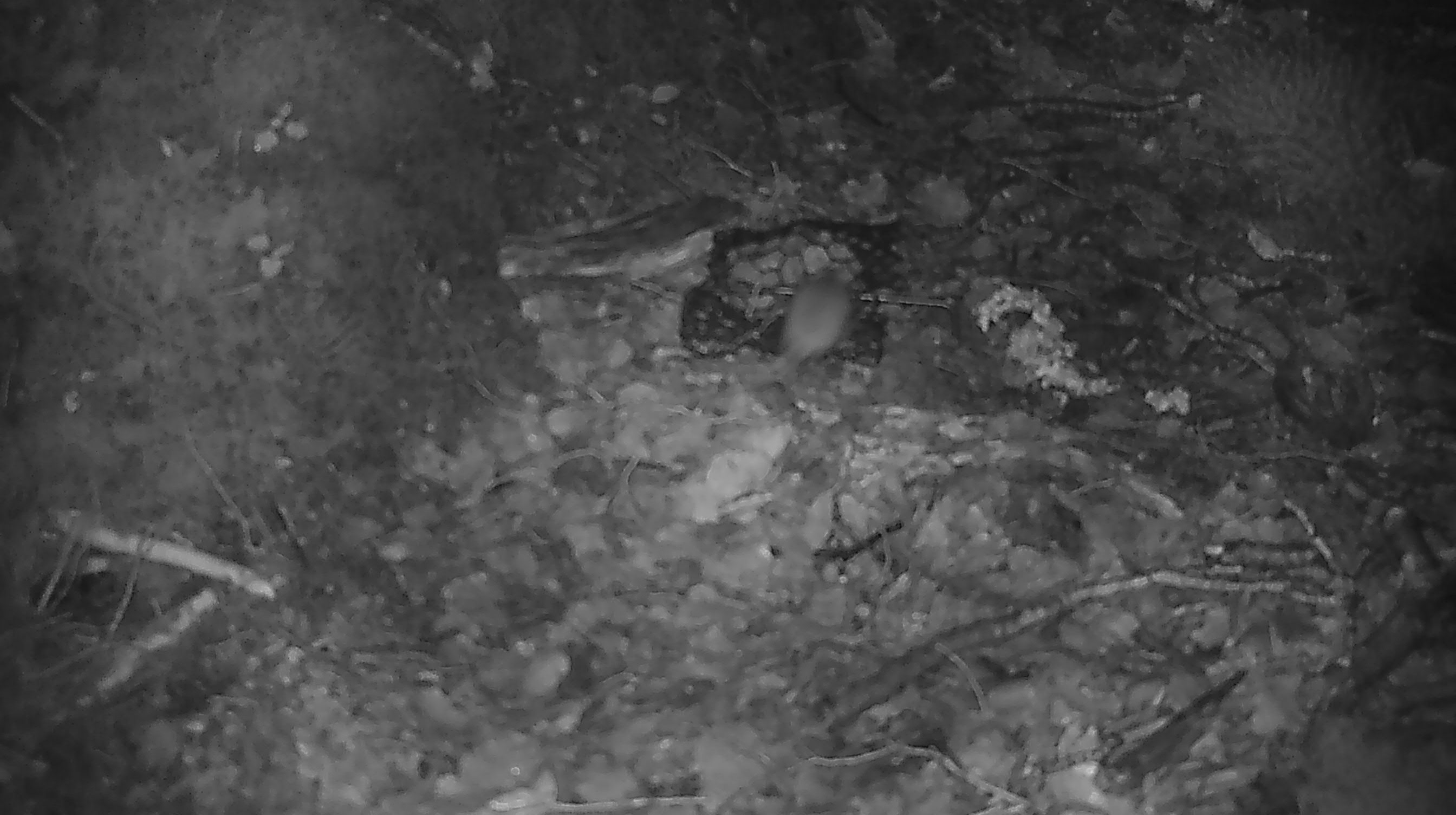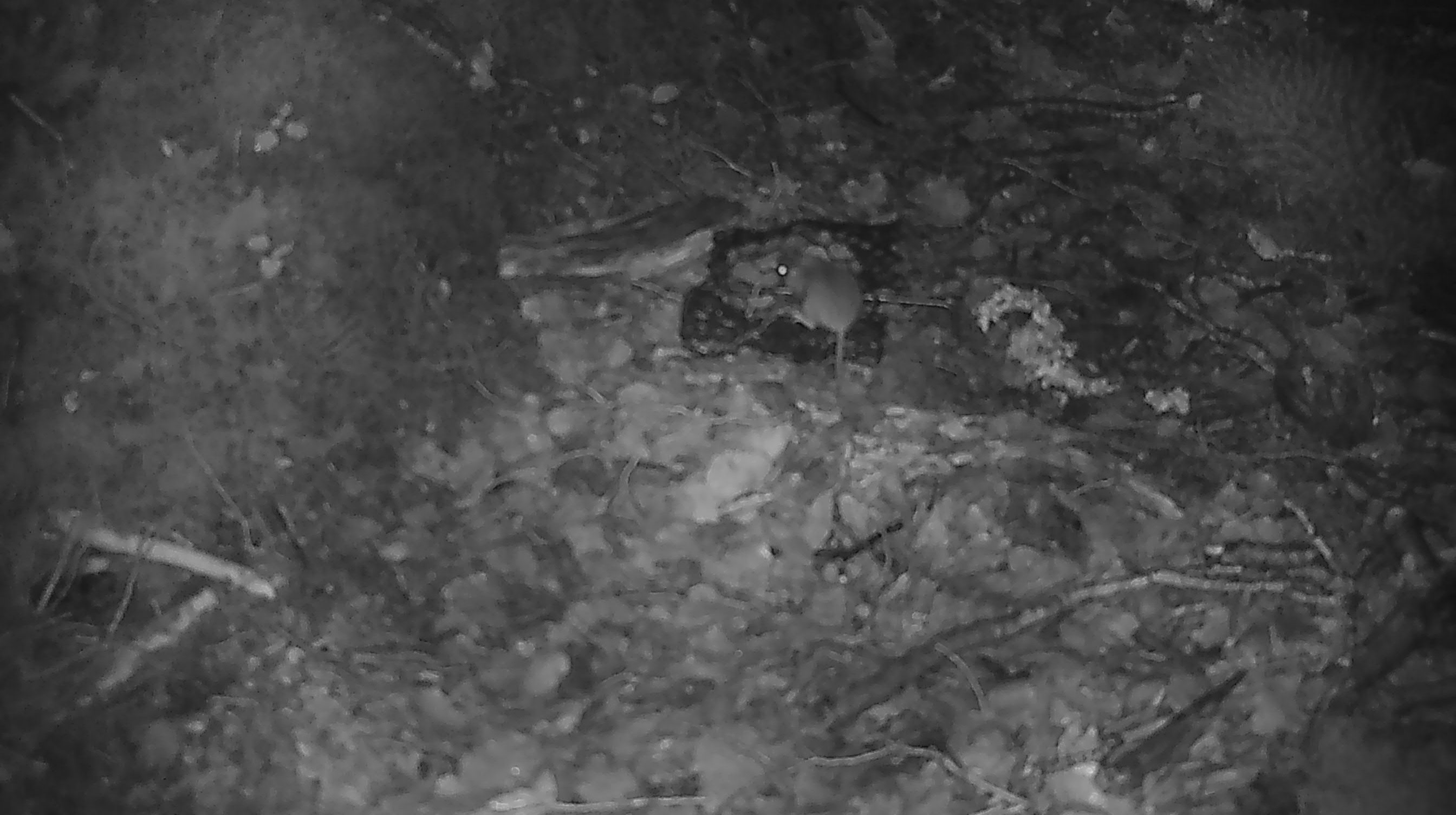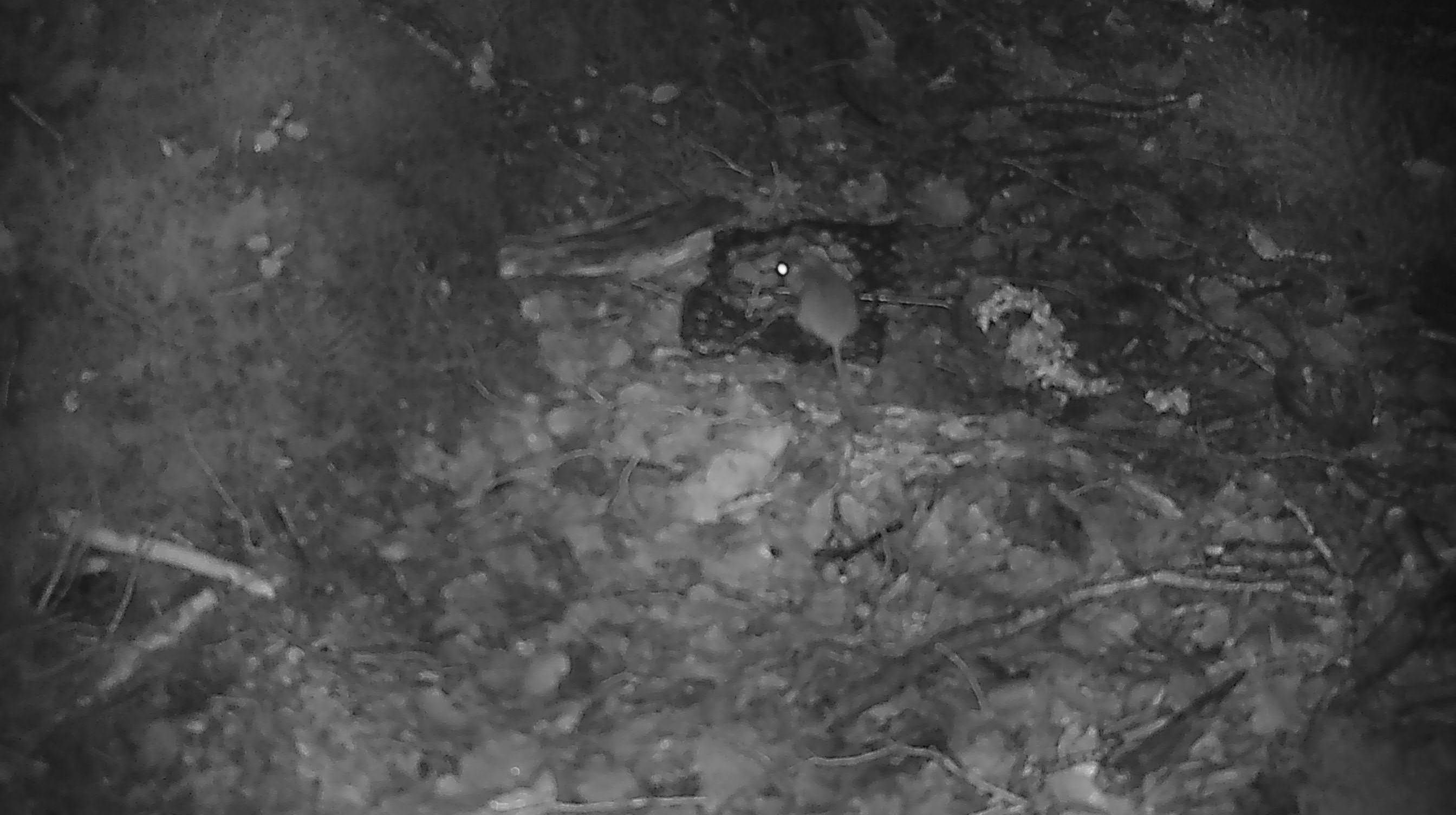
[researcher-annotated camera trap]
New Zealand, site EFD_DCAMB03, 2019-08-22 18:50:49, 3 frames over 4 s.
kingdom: Animalia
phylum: Chordata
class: Mammalia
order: Rodentia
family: Muridae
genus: Mus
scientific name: Mus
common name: mouse